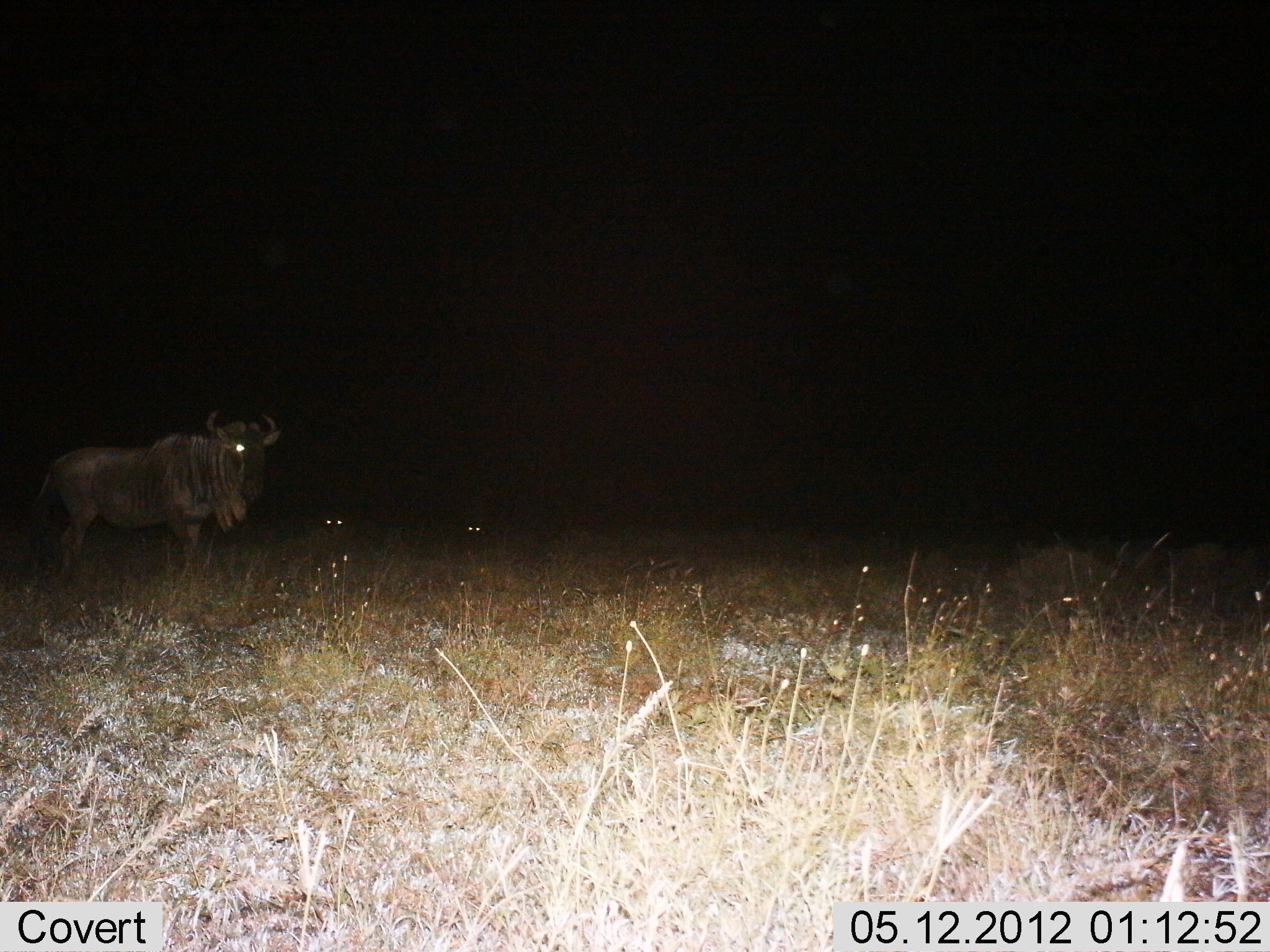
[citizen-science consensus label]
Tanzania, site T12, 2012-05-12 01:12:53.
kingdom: Animalia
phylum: Chordata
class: Mammalia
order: Artiodactyla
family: Bovidae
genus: Connochaetes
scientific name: Connochaetes taurinus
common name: blue wildebeest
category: wildebeest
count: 1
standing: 91%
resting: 18%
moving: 0%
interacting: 0%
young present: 0%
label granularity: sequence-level